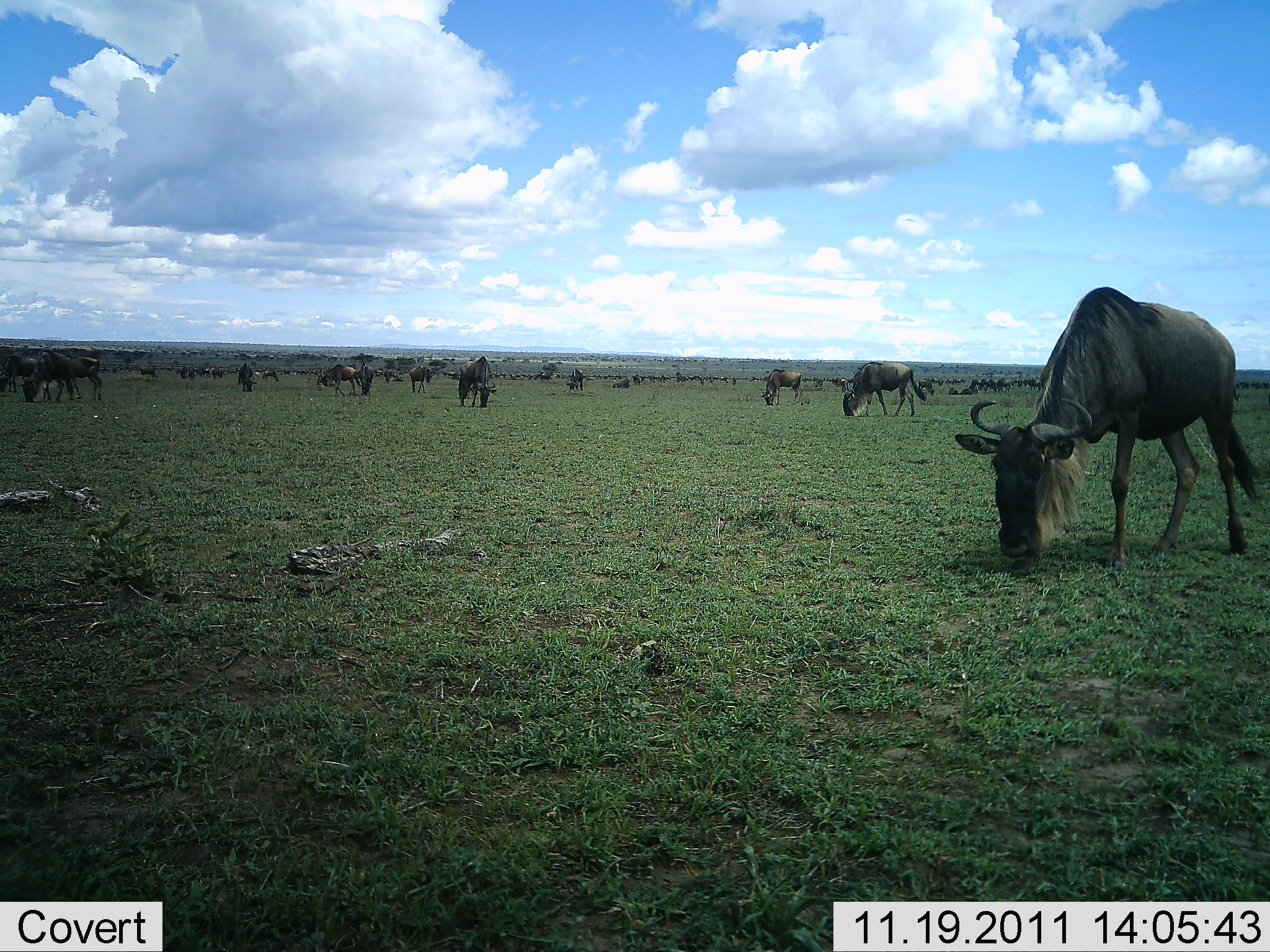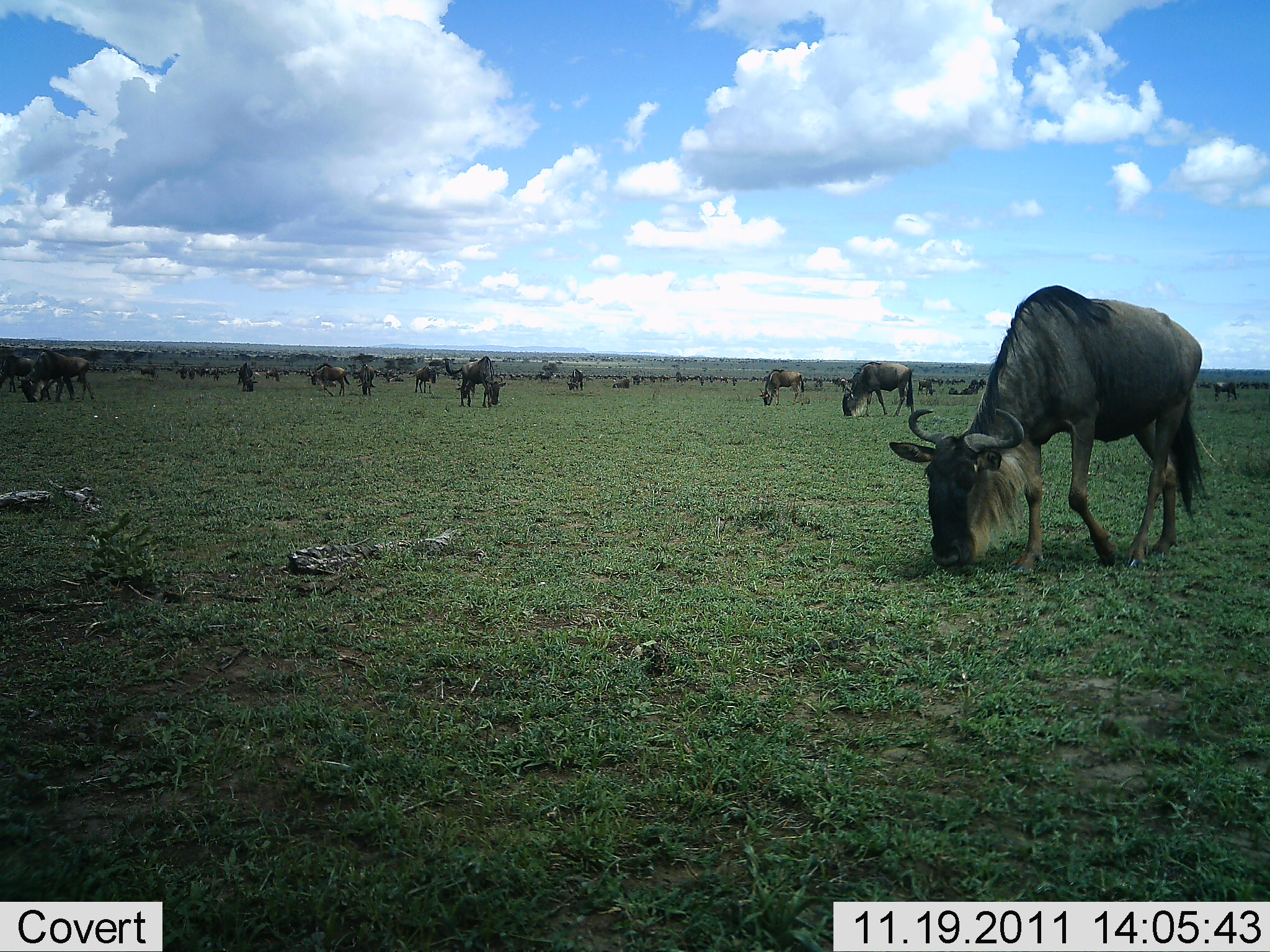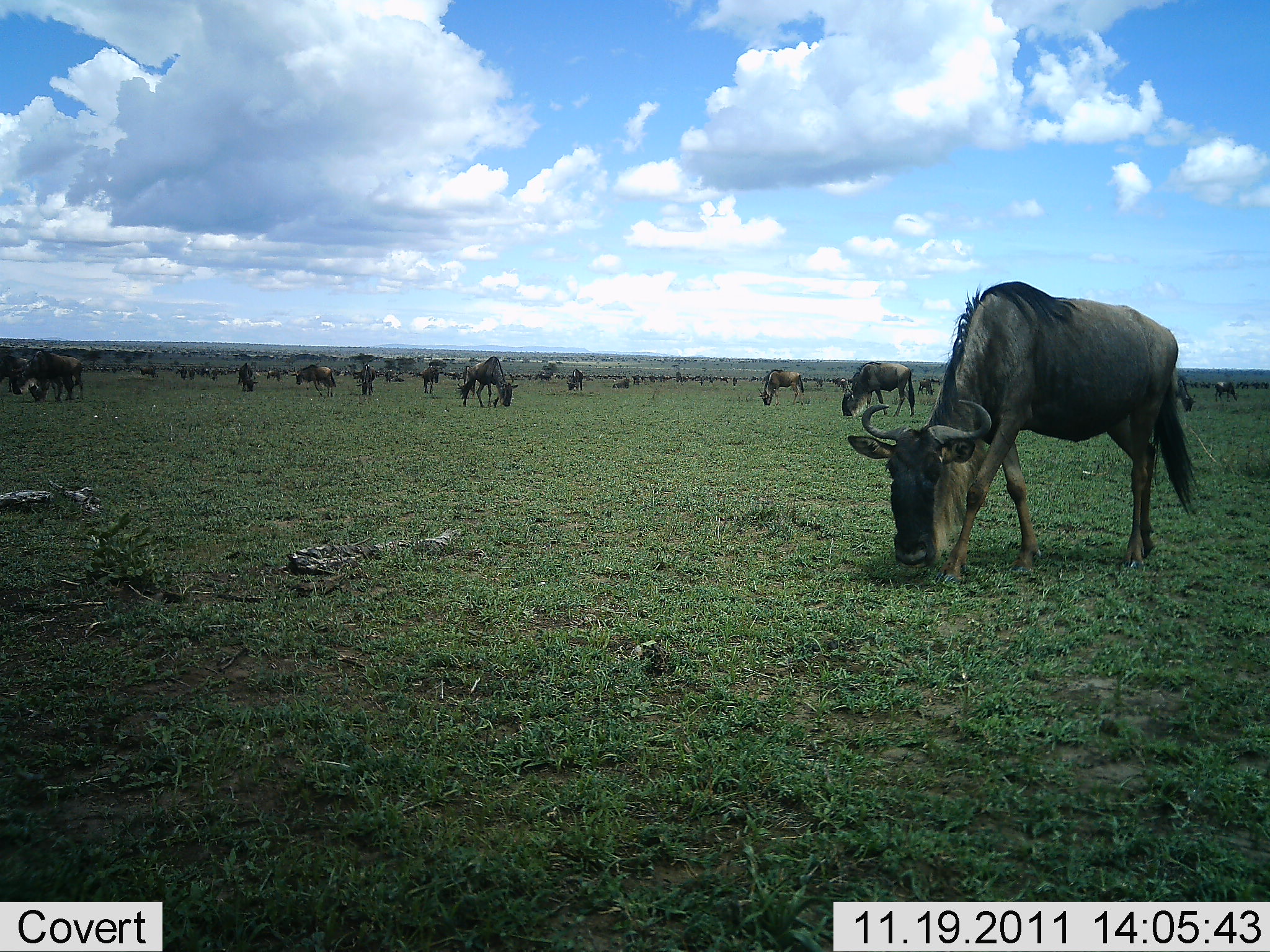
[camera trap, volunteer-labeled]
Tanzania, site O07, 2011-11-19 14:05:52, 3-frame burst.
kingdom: Animalia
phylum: Chordata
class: Mammalia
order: Artiodactyla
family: Bovidae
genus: Connochaetes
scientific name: Connochaetes taurinus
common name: blue wildebeest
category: wildebeest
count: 11-50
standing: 33%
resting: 8%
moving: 17%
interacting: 8%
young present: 0%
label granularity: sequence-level